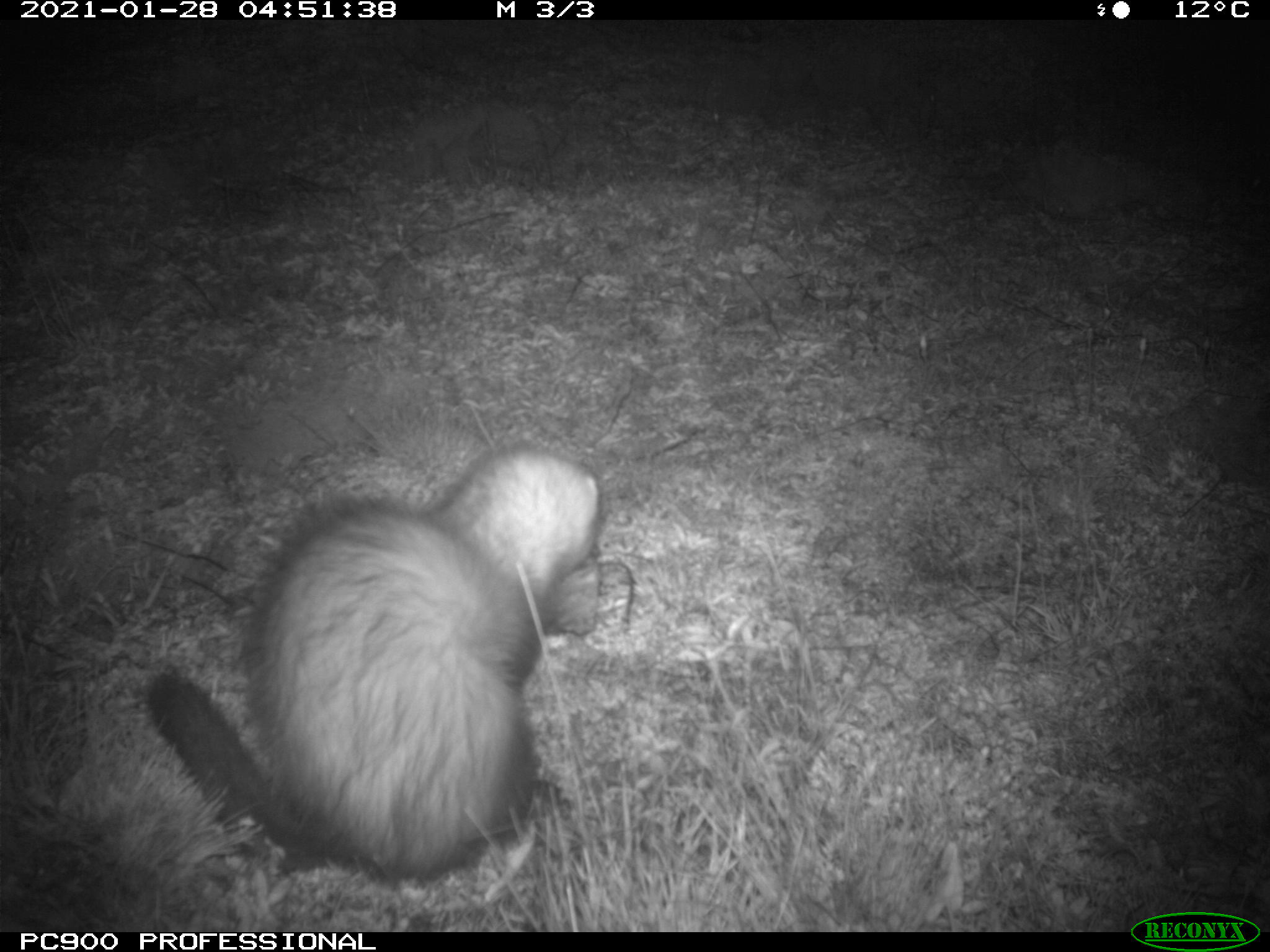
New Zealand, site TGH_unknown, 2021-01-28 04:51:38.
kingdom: Animalia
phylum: Chordata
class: Mammalia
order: Carnivora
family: Mustelidae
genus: Mustela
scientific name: Mustela furo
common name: ferret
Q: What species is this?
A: Ferret (Mustela furo).